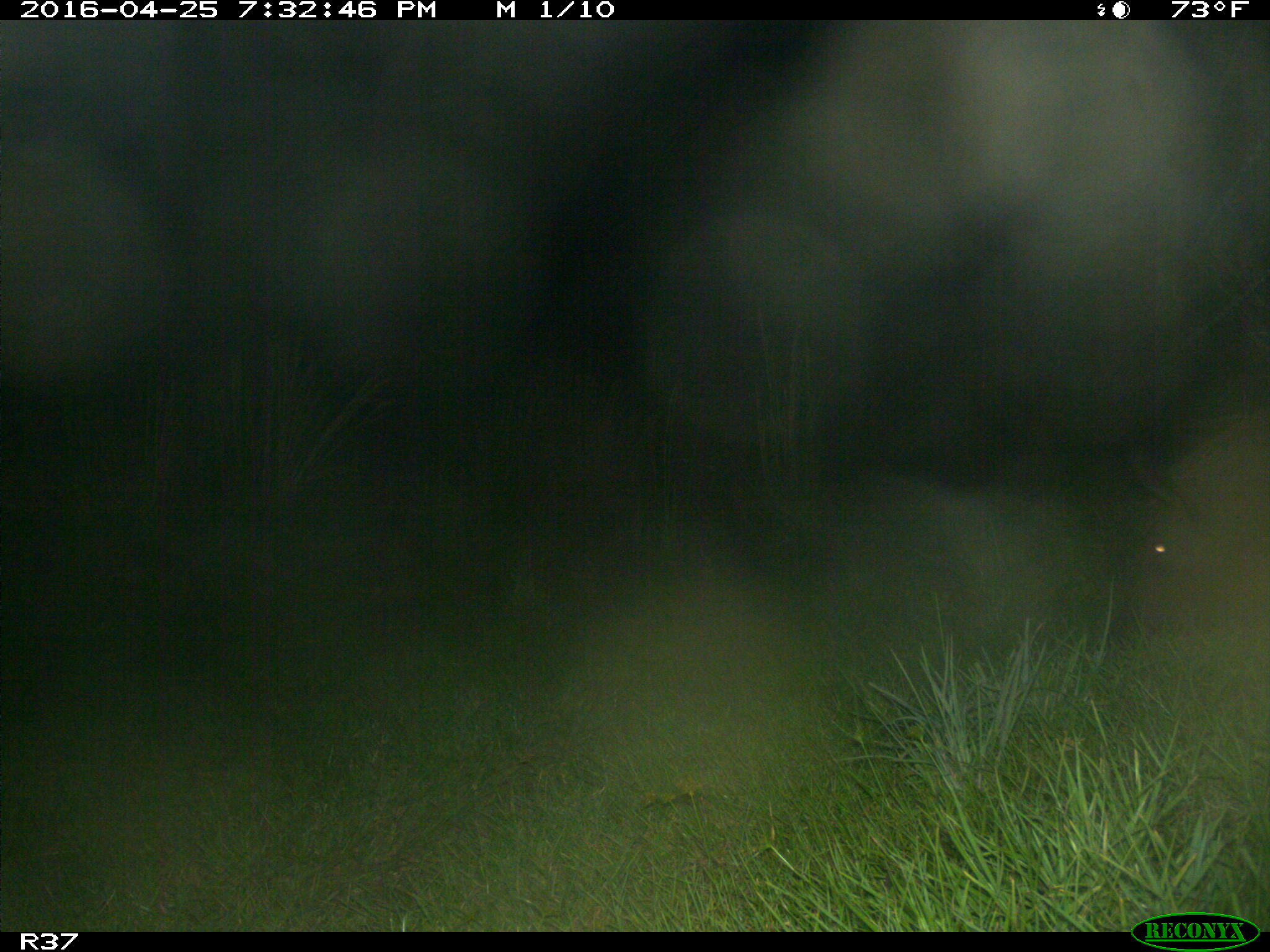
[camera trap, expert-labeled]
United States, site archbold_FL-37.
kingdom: Animalia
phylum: Chordata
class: Mammalia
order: Artiodactyla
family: Suidae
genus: Sus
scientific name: Sus scrofa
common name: wild boar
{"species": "Sus scrofa (wild boar)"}